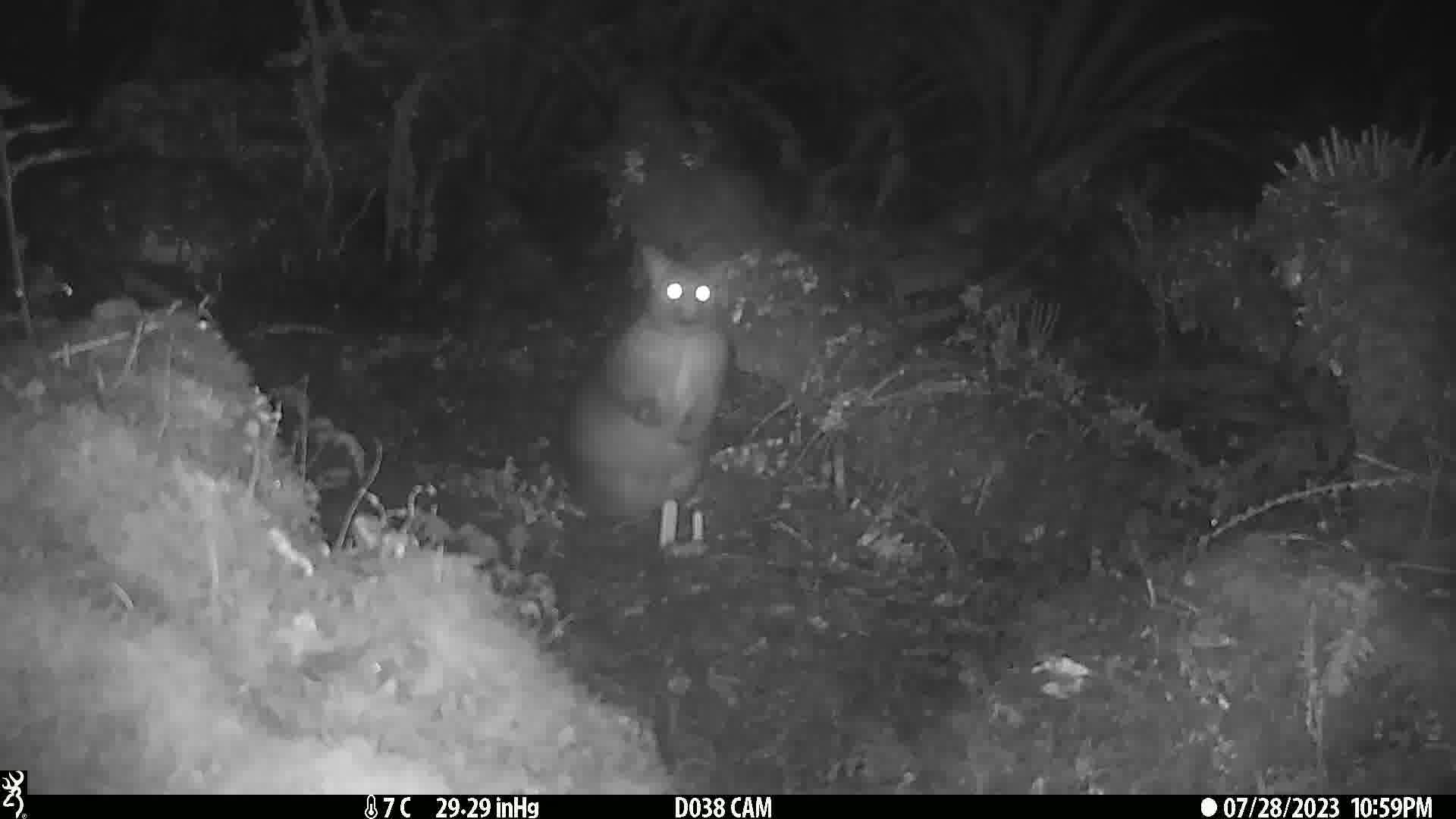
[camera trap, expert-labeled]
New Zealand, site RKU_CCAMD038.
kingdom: Animalia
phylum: Chordata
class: Mammalia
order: Diprotodontia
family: Phalangeridae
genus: Trichosurus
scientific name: Trichosurus vulpecula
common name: common brushtail possum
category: possum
Possum (common brushtail possum) (Trichosurus vulpecula).